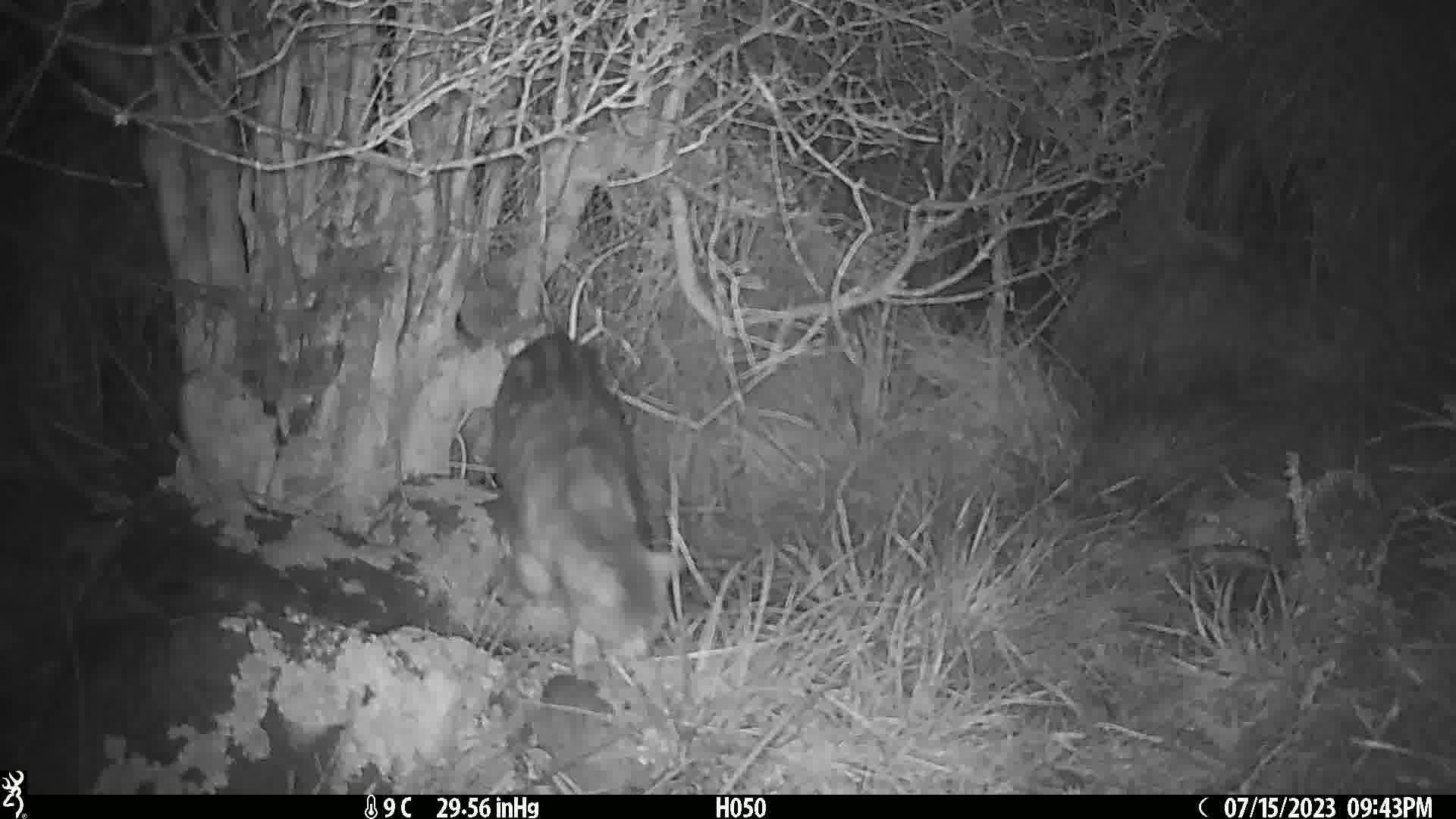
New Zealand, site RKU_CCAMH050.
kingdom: Animalia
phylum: Chordata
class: Mammalia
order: Carnivora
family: Felidae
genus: Felis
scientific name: Felis catus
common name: domestic cat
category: cat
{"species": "cat (domestic cat) (Felis catus)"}